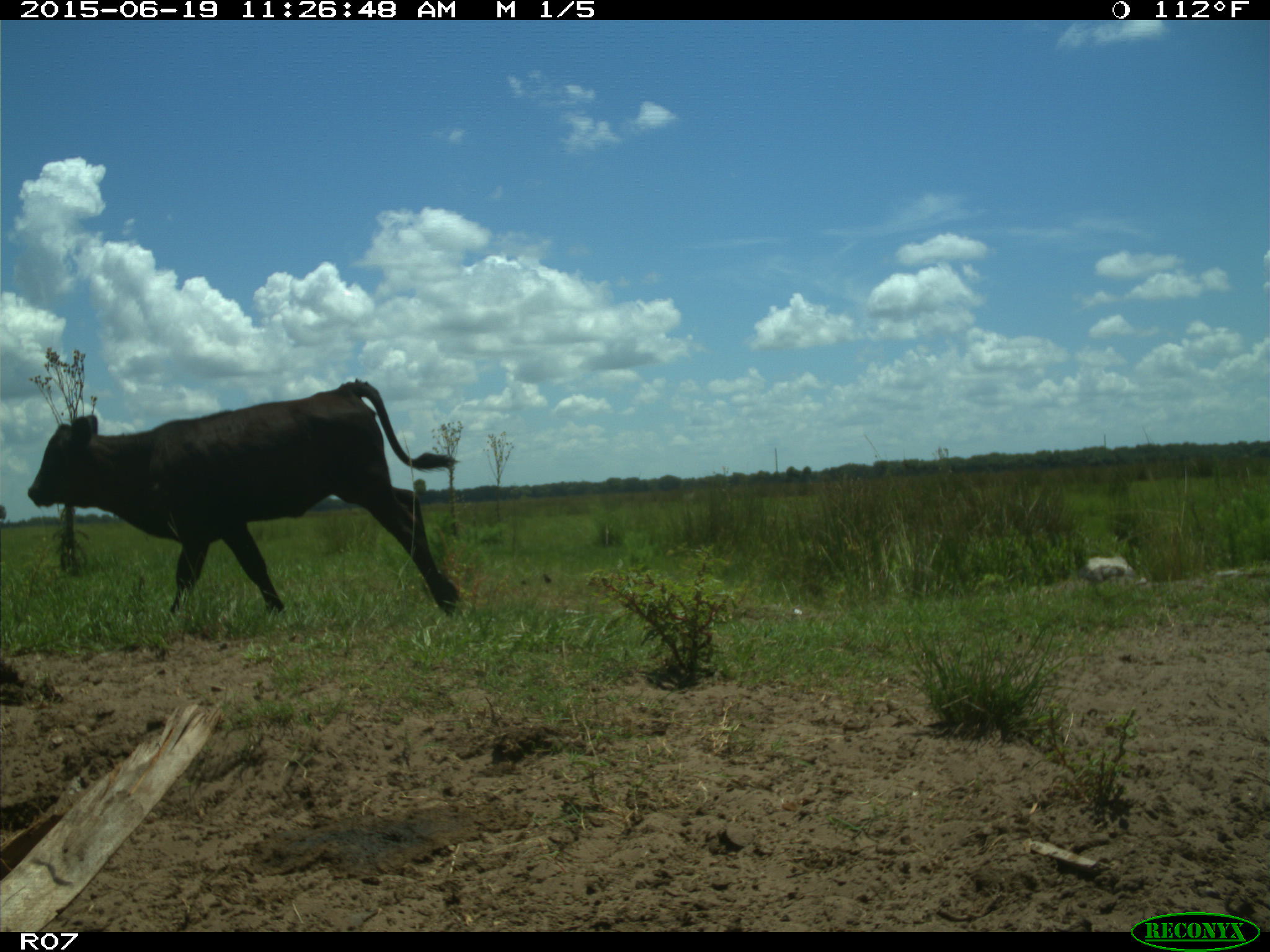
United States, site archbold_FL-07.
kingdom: Animalia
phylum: Chordata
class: Mammalia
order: Artiodactyla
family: Bovidae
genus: Bos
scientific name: Bos taurus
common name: domestic cow